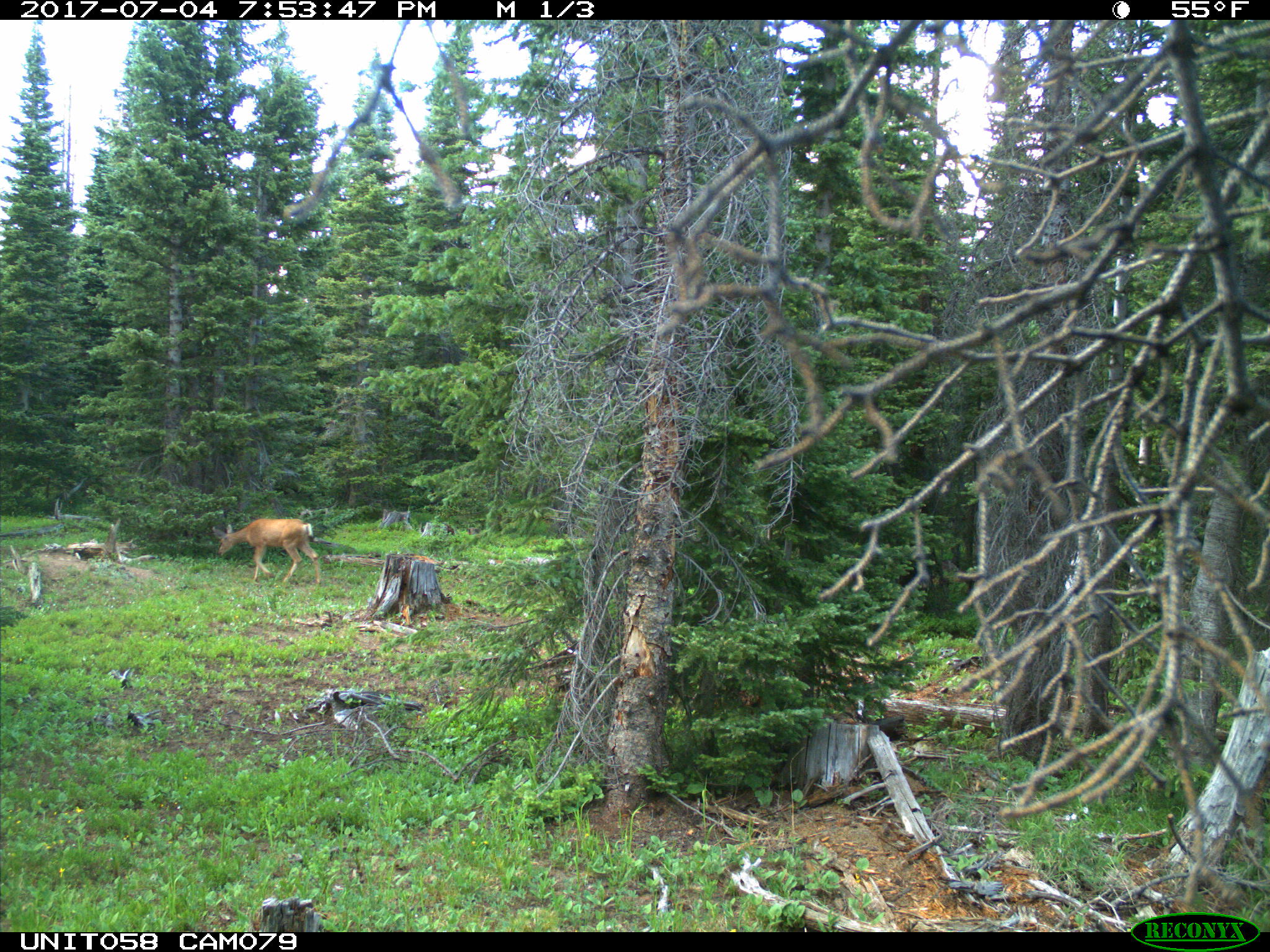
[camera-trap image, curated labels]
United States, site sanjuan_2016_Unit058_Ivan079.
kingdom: Animalia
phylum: Chordata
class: Mammalia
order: Artiodactyla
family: Cervidae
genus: Odocoileus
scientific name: Odocoileus hemionus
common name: mule deer